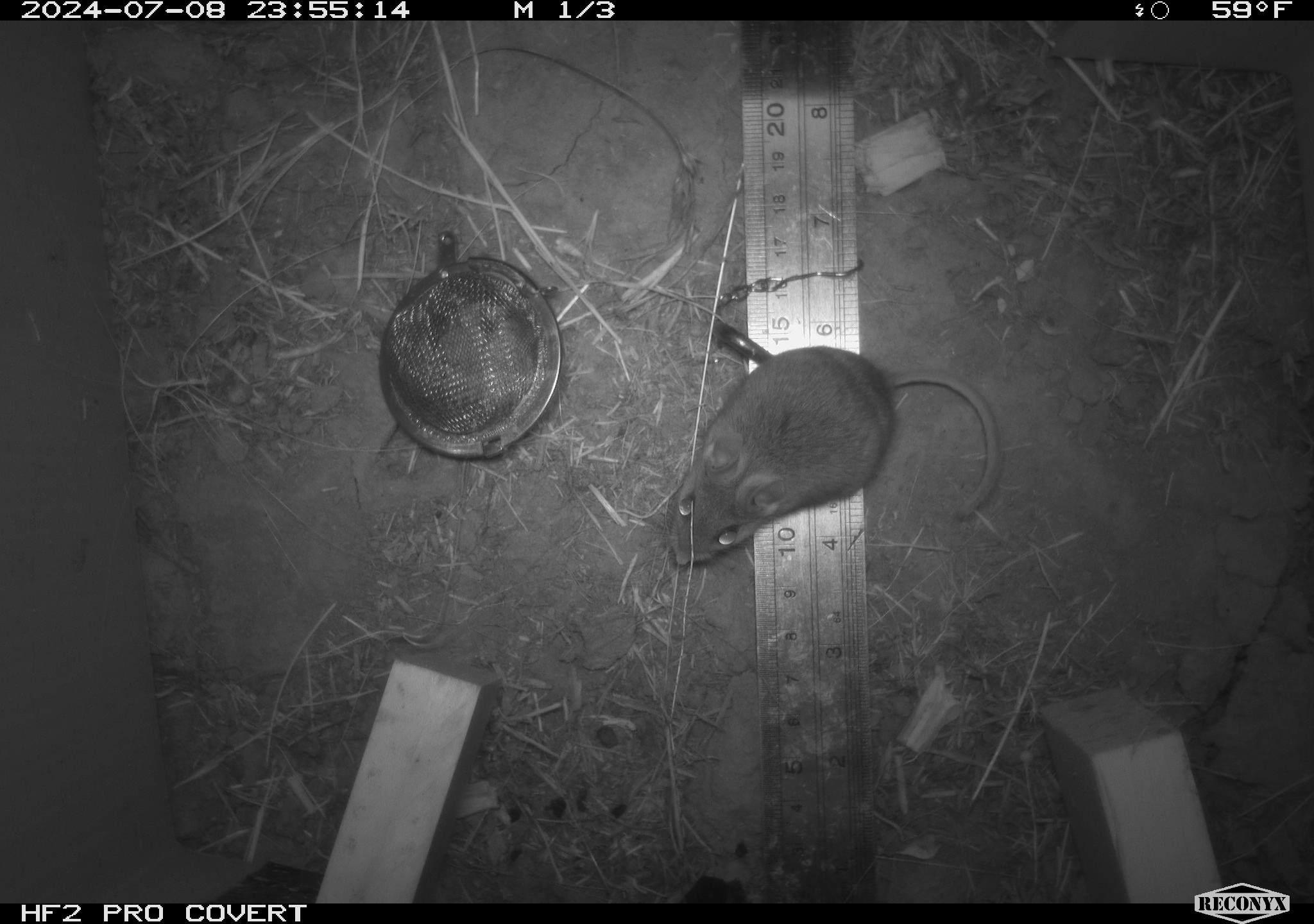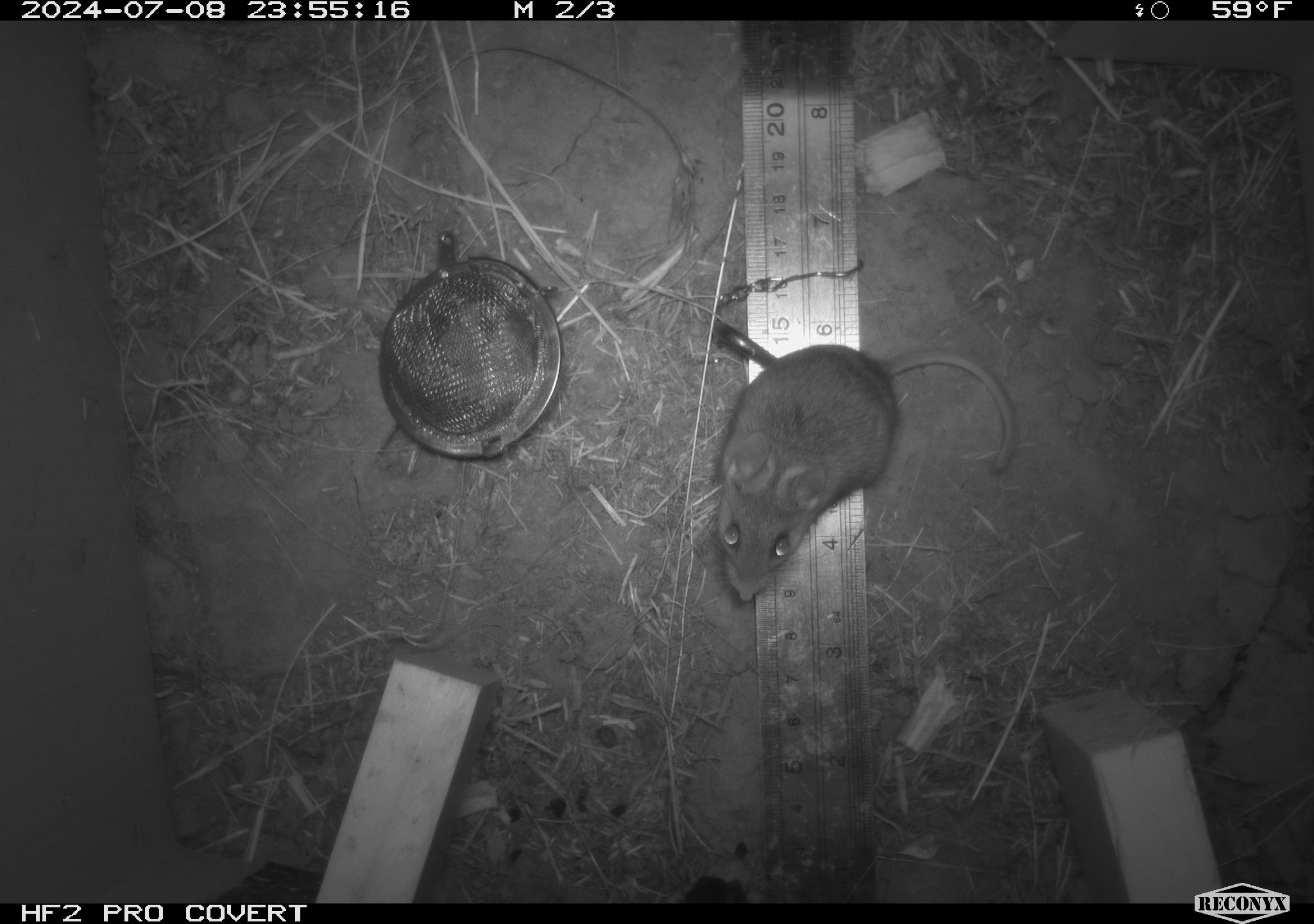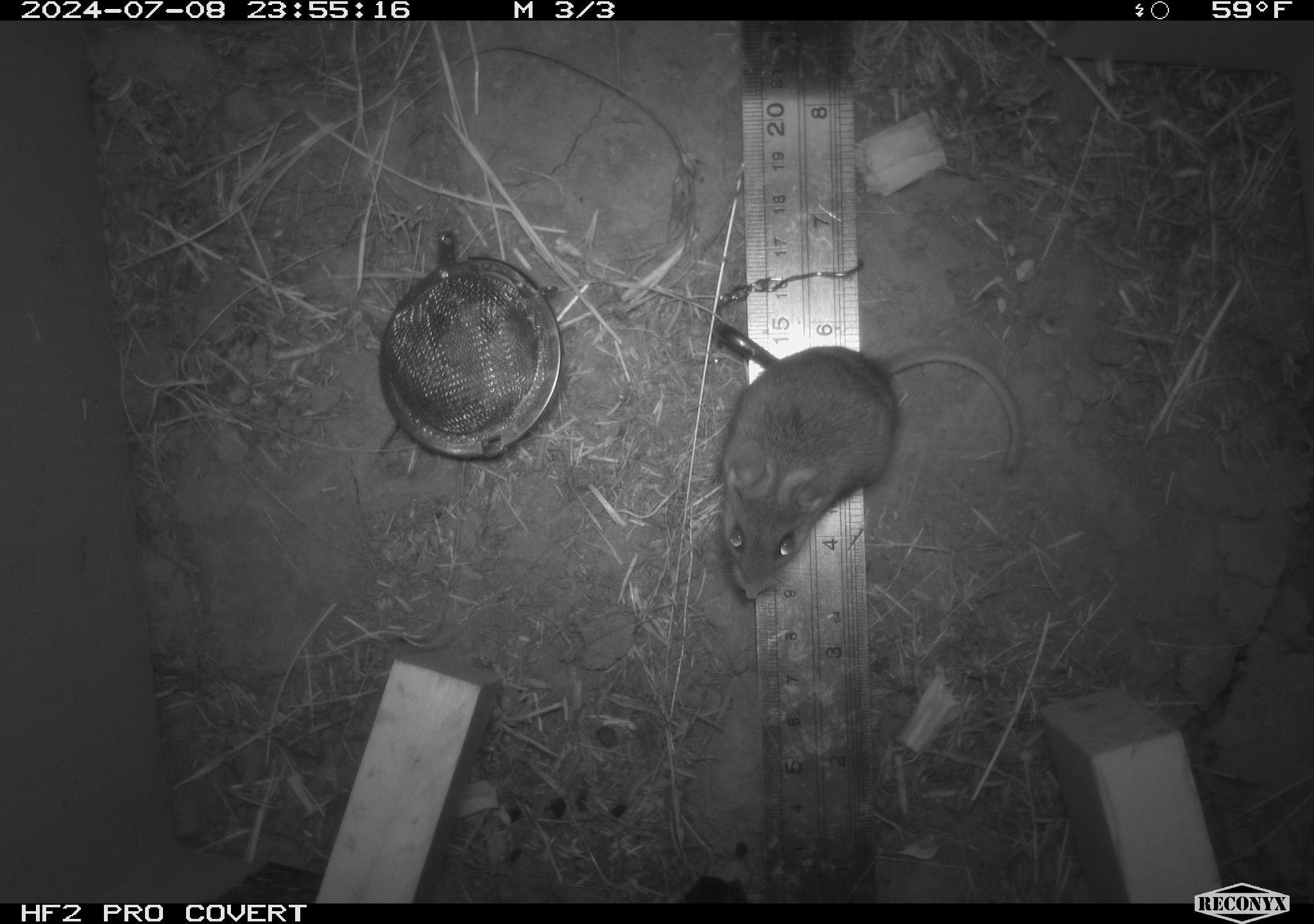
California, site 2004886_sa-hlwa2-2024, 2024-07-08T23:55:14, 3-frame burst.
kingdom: Animalia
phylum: Chordata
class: Mammalia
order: Rodentia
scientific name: Rodentia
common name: mouse species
Mouse species (Rodentia).